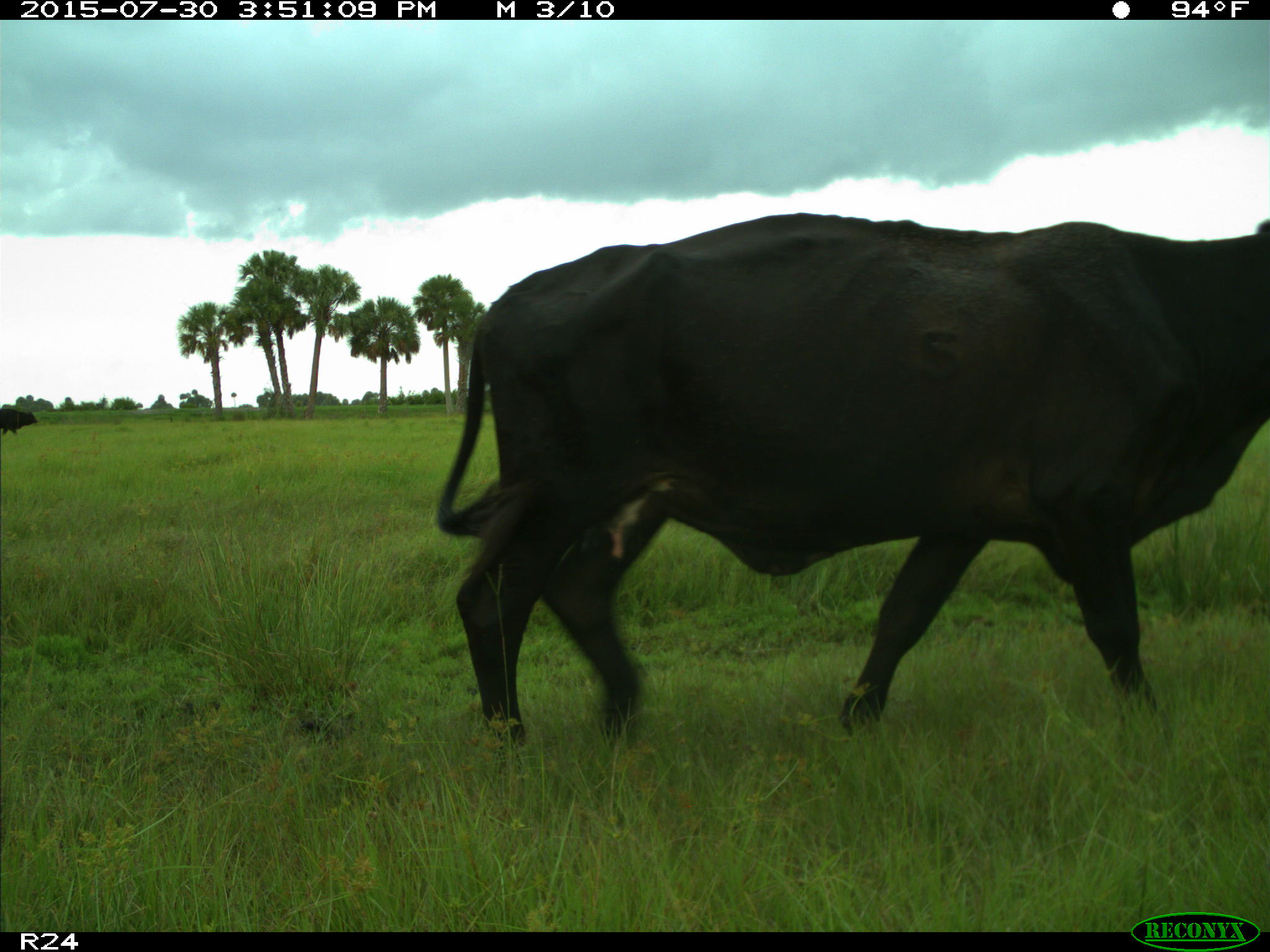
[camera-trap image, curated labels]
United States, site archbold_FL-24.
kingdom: Animalia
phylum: Chordata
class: Mammalia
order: Artiodactyla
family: Bovidae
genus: Bos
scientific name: Bos taurus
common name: domestic cow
Bos taurus (domestic cow).